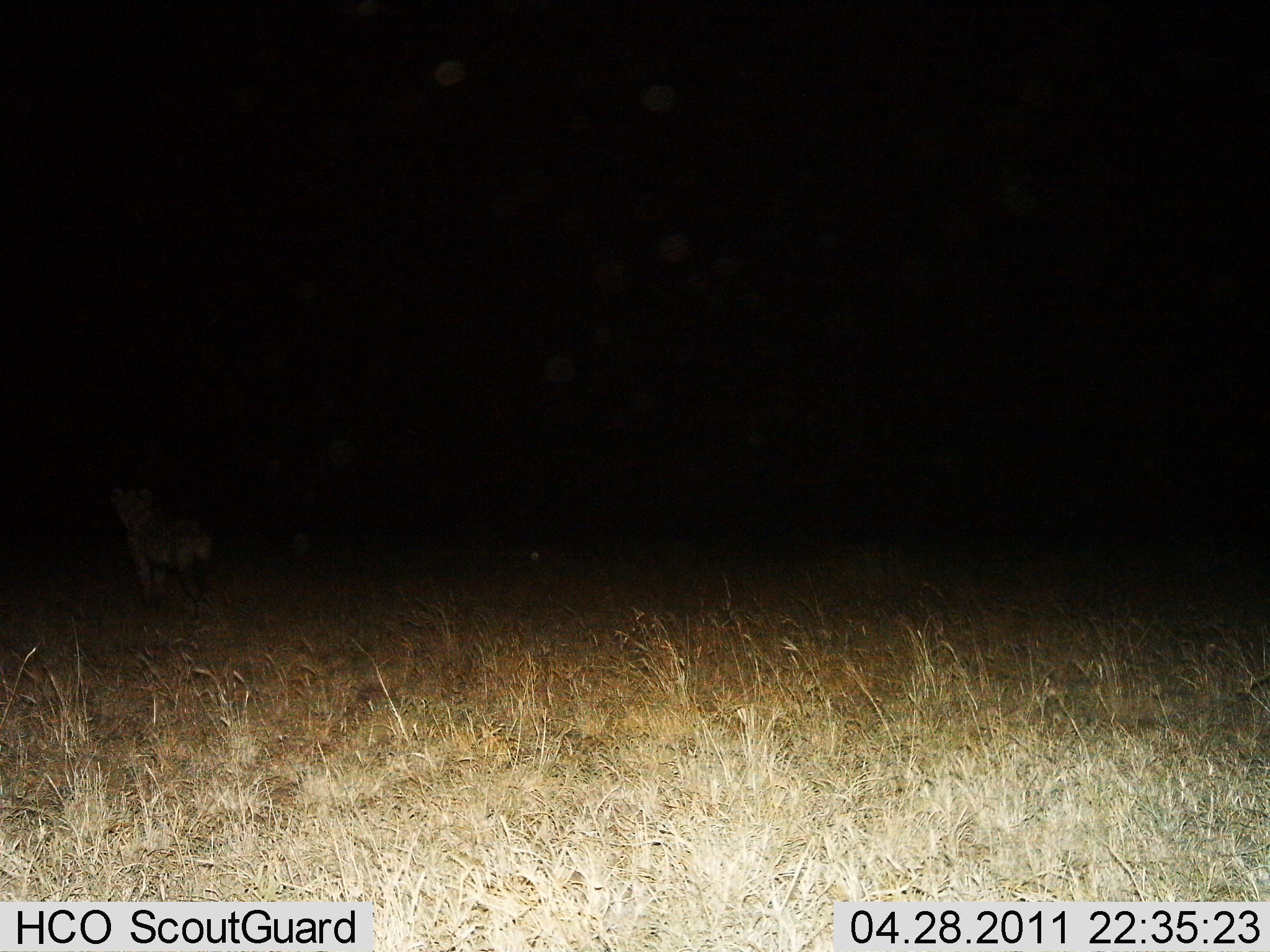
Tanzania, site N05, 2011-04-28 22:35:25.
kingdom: Animalia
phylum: Chordata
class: Mammalia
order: Carnivora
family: Hyaenidae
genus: Crocuta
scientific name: Crocuta crocuta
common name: spotted hyena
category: hyenaspotted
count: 1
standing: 91%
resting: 0%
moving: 9%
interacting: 0%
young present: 0%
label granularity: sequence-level